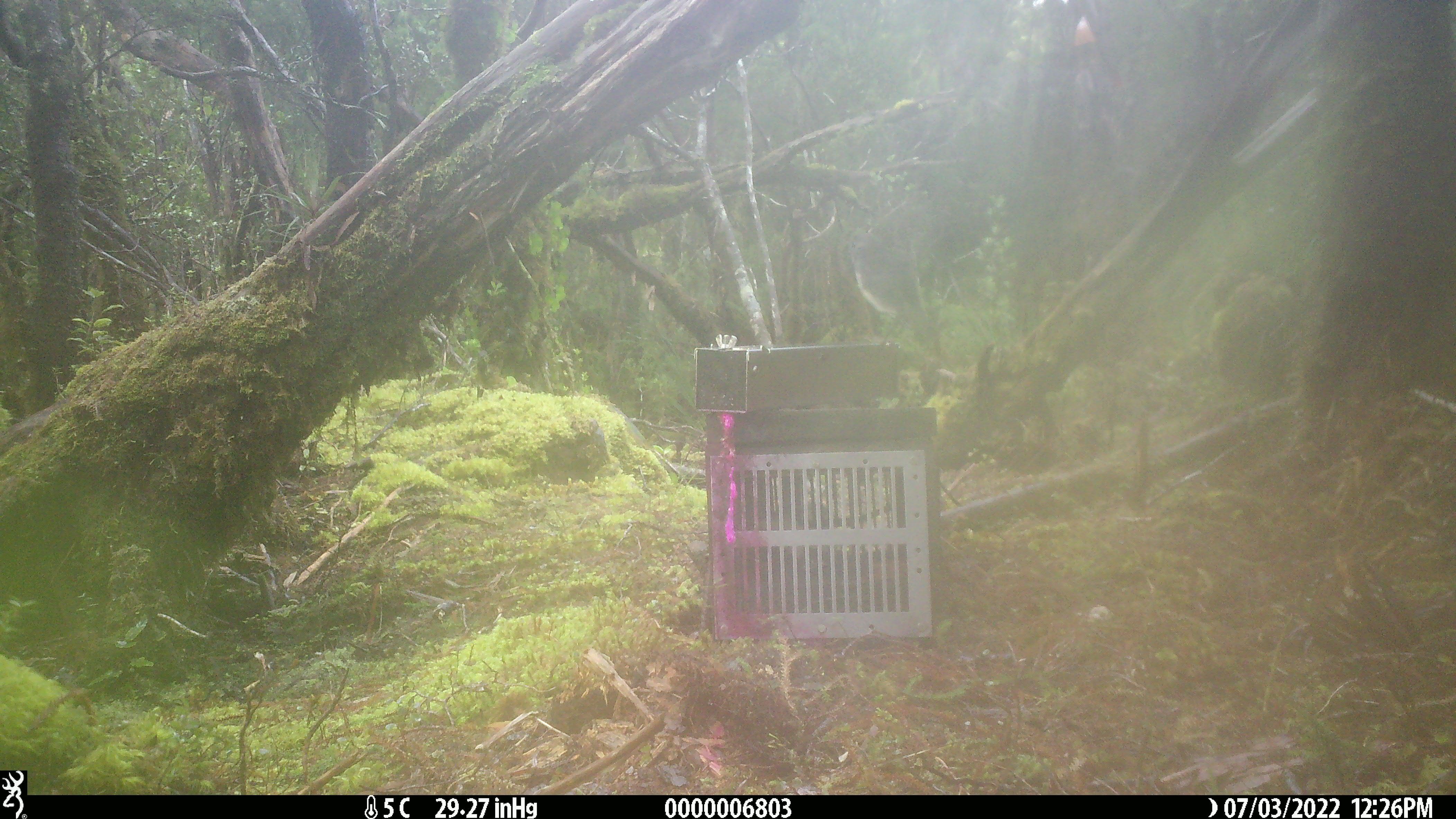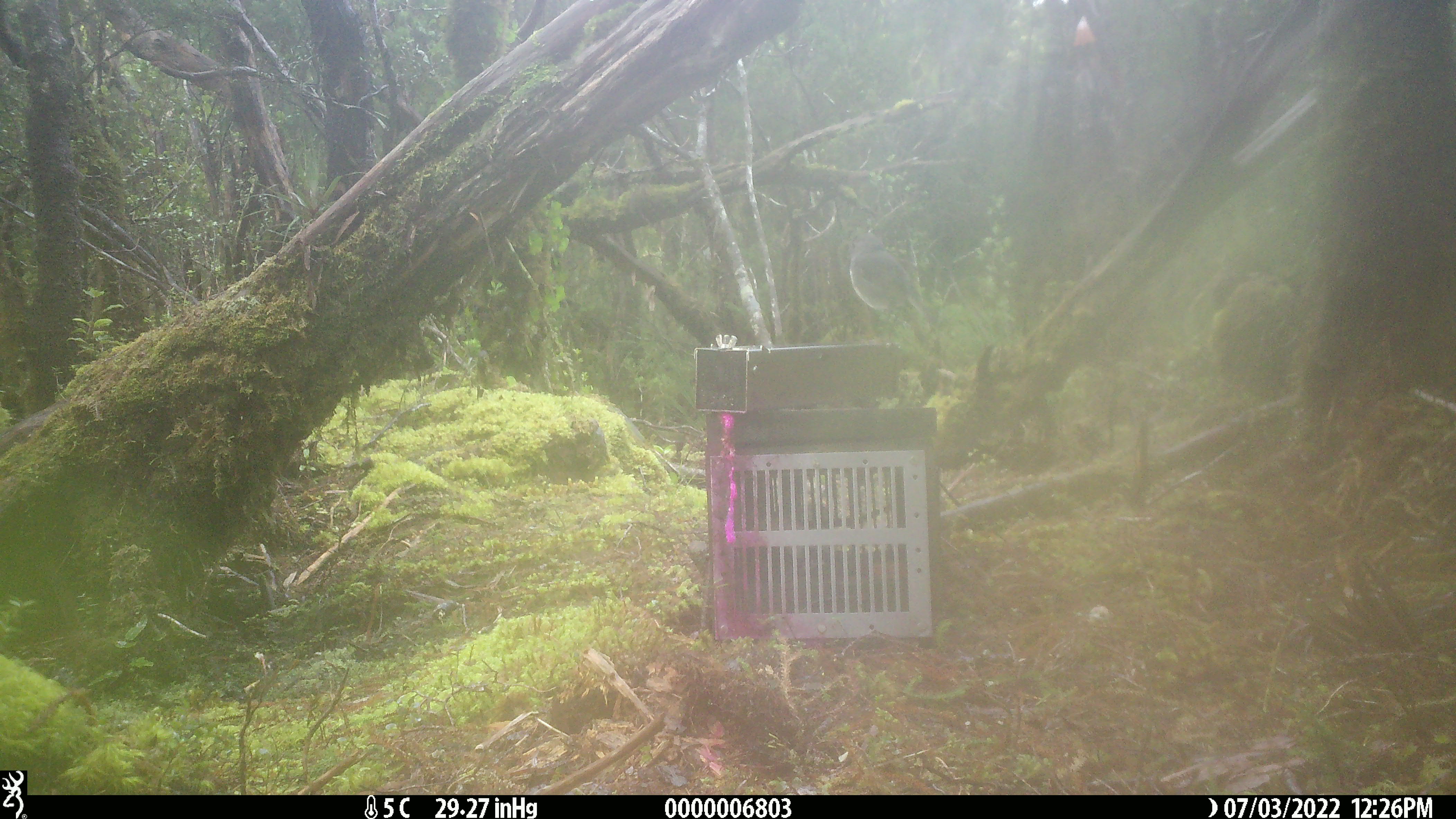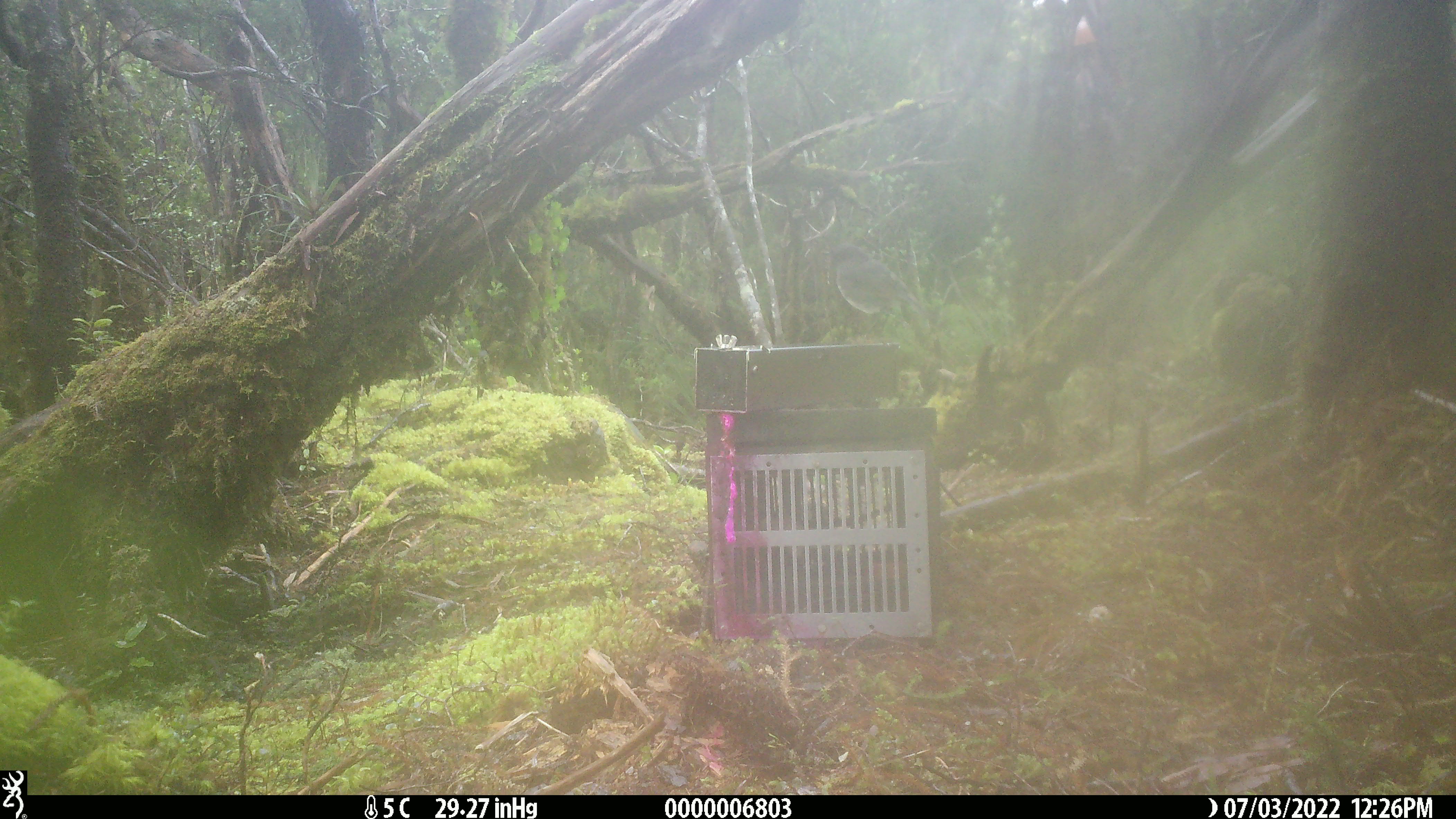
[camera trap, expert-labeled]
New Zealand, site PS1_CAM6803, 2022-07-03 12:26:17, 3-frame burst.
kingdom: Animalia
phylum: Chordata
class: Aves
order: Passeriformes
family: Petroicidae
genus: Petroica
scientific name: Petroica australis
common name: new zealand robin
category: robin